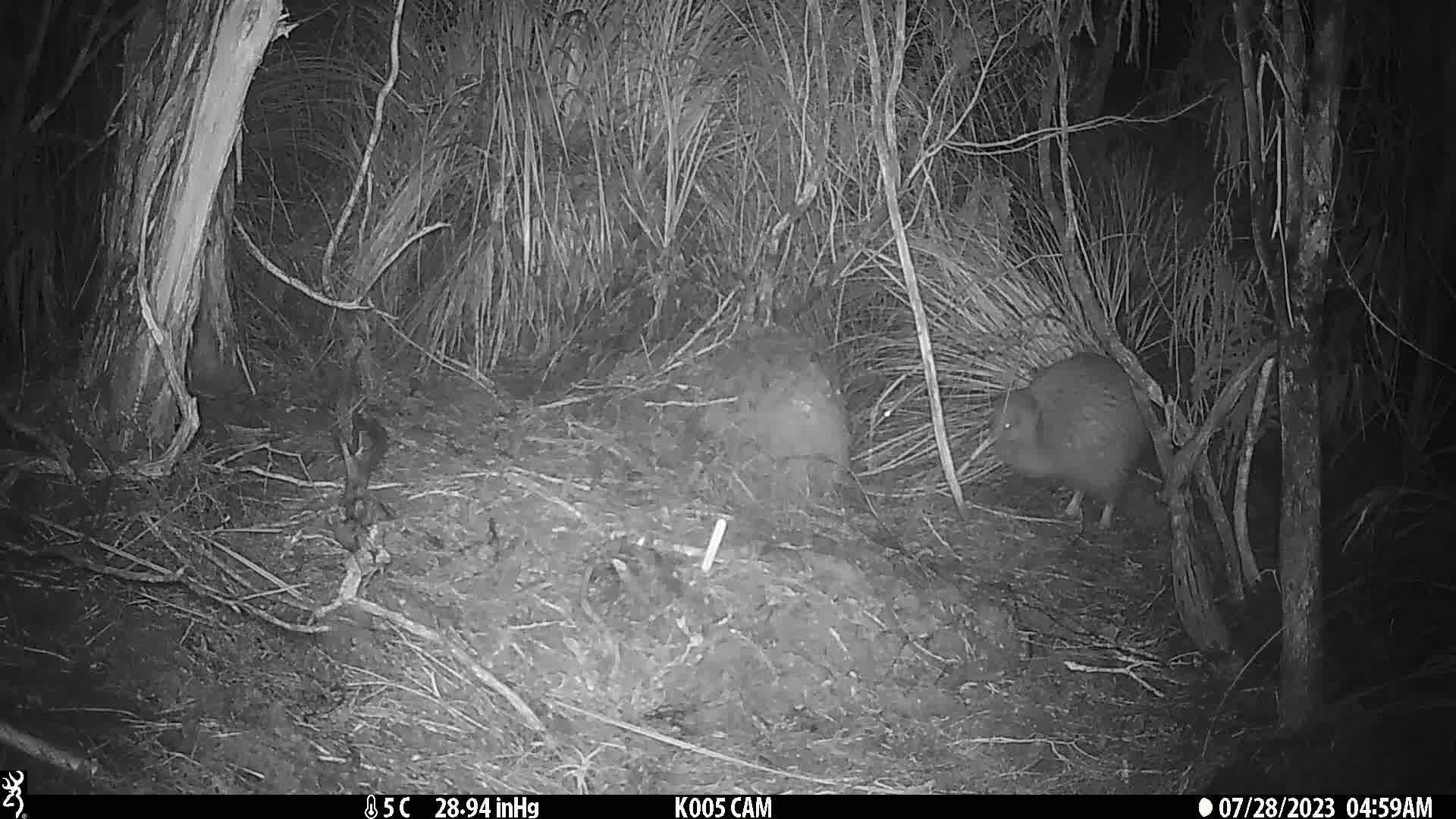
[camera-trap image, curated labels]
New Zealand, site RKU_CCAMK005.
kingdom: Animalia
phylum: Chordata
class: Aves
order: Apterygiformes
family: Apterygidae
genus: Apteryx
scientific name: Apteryx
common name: kiwi